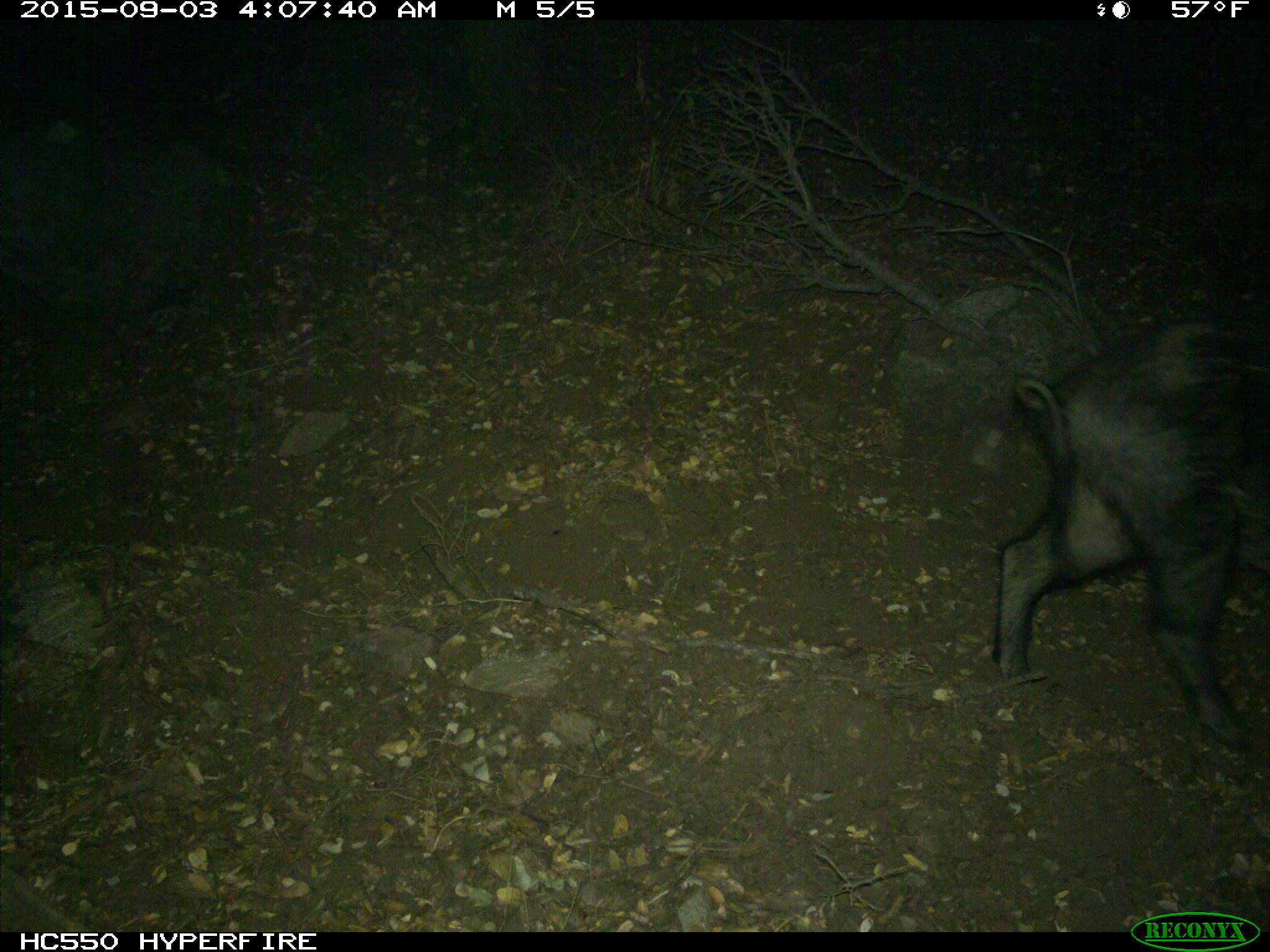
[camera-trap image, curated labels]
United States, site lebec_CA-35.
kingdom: Animalia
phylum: Chordata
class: Mammalia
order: Artiodactyla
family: Suidae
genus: Sus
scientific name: Sus scrofa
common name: wild boar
Sus scrofa (wild boar).